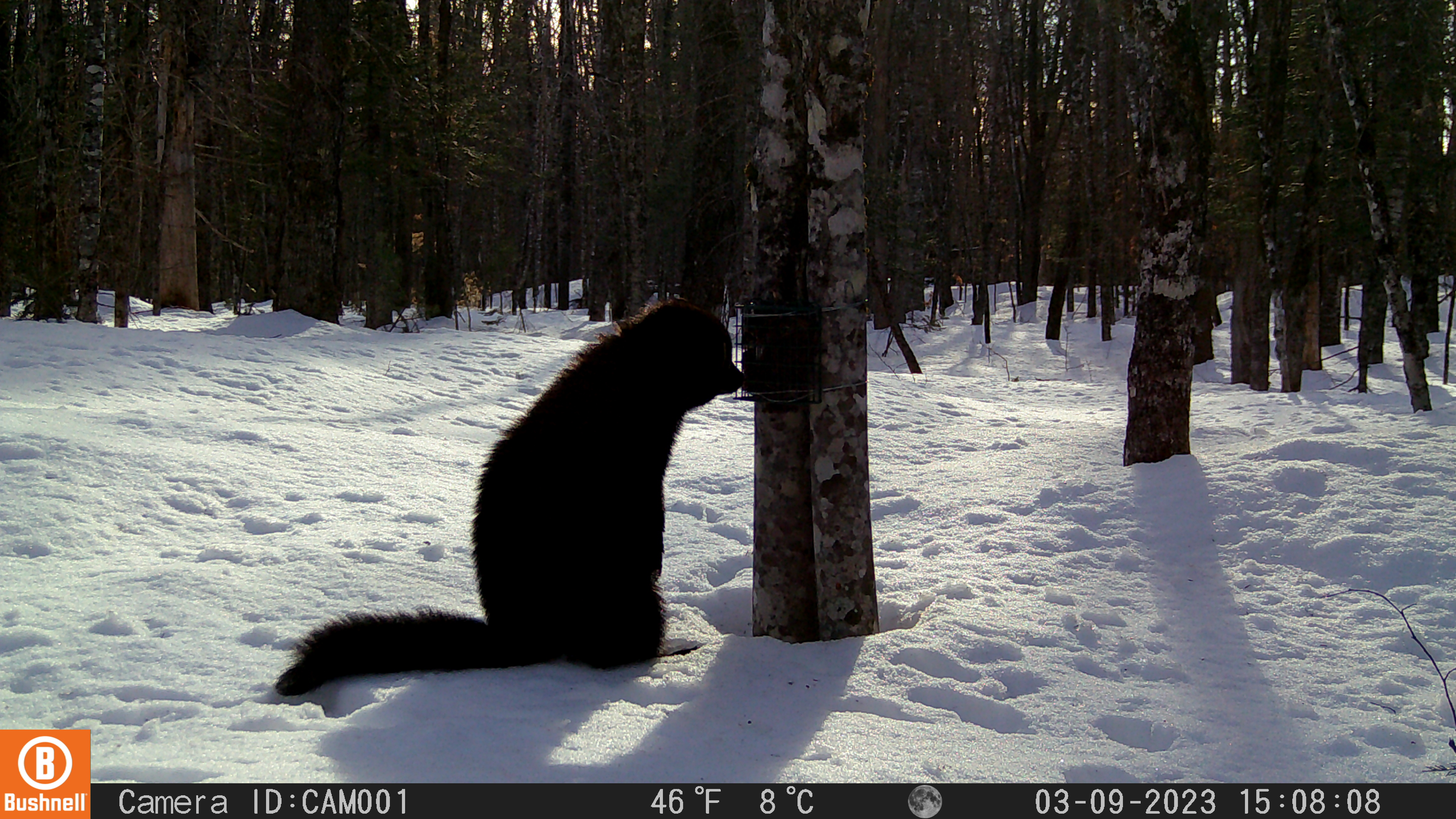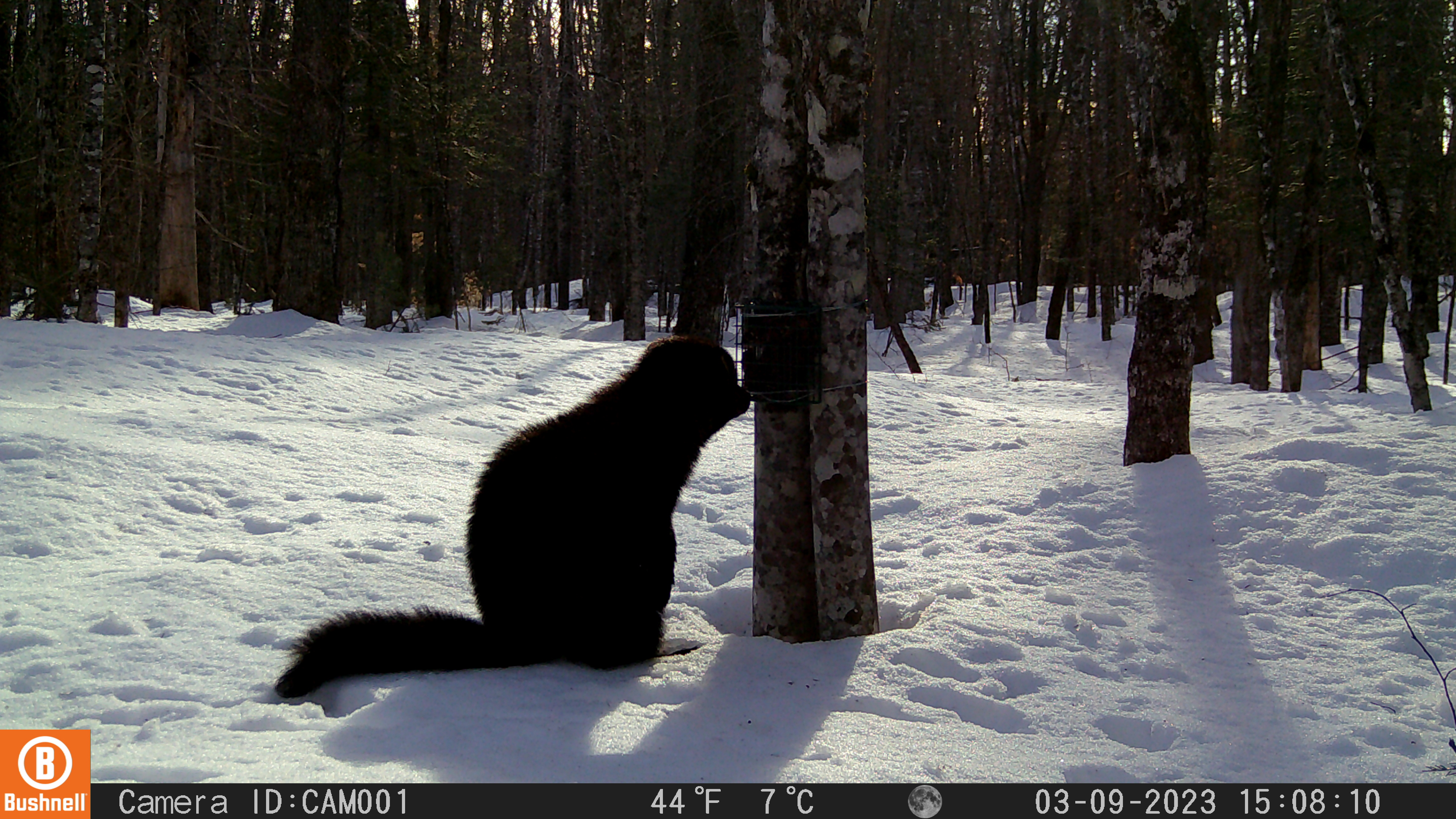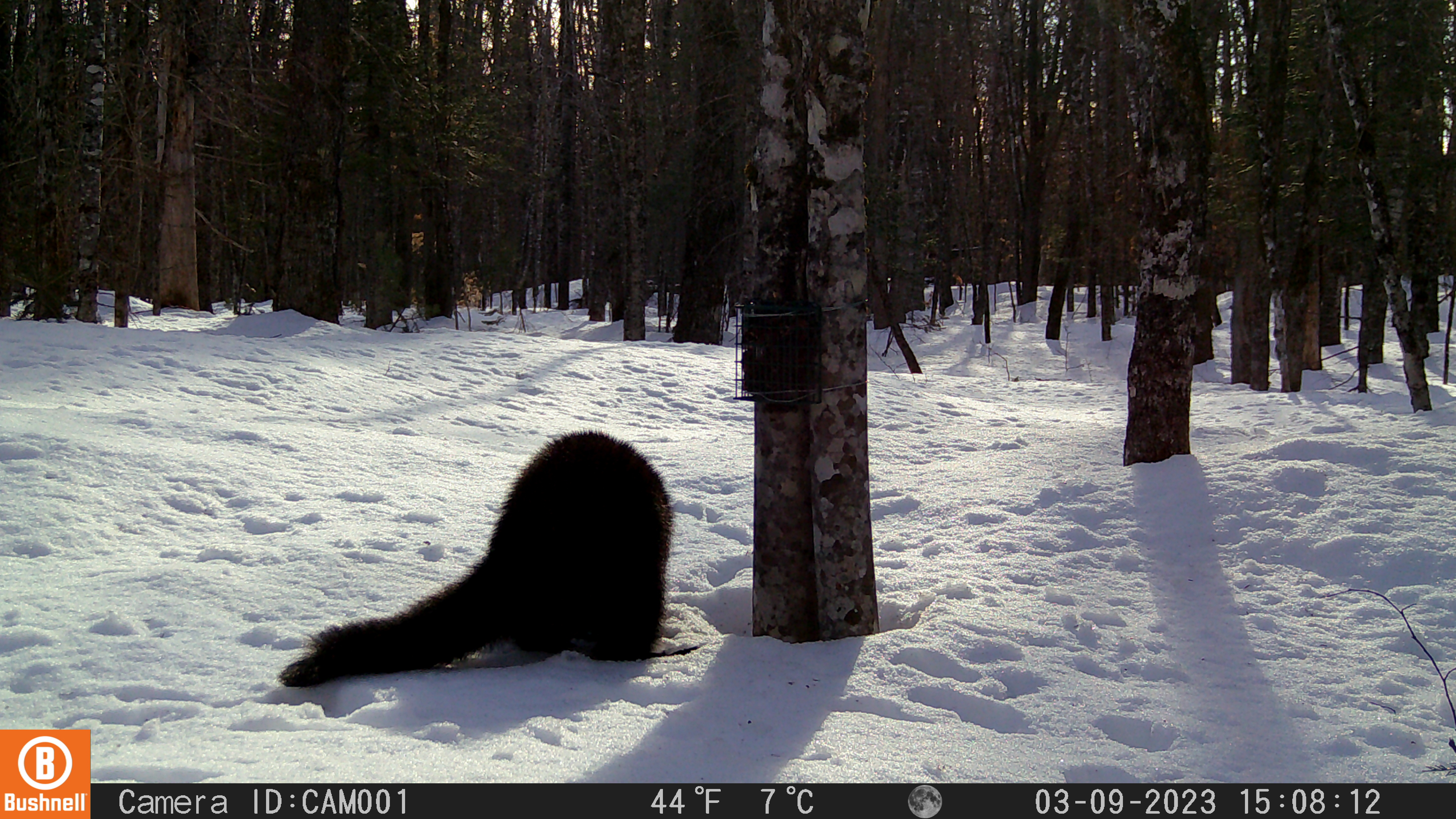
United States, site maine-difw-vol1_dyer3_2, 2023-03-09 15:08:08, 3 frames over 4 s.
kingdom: Animalia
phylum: Chordata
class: Mammalia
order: Carnivora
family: Mustelidae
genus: Pekania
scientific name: Pekania pennanti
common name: fisher